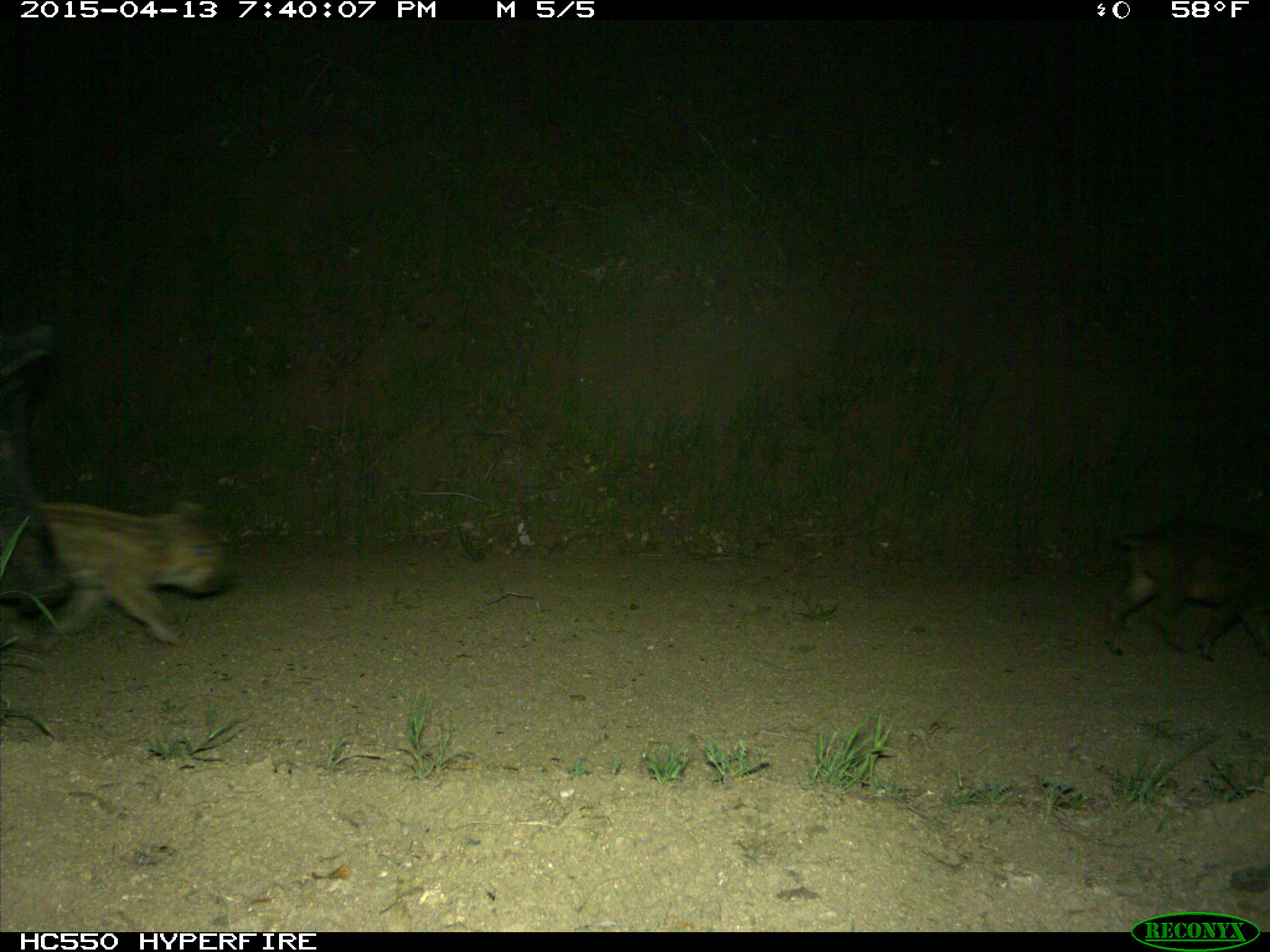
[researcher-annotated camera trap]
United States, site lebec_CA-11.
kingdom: Animalia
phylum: Chordata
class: Mammalia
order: Artiodactyla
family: Suidae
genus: Sus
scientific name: Sus scrofa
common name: wild boar